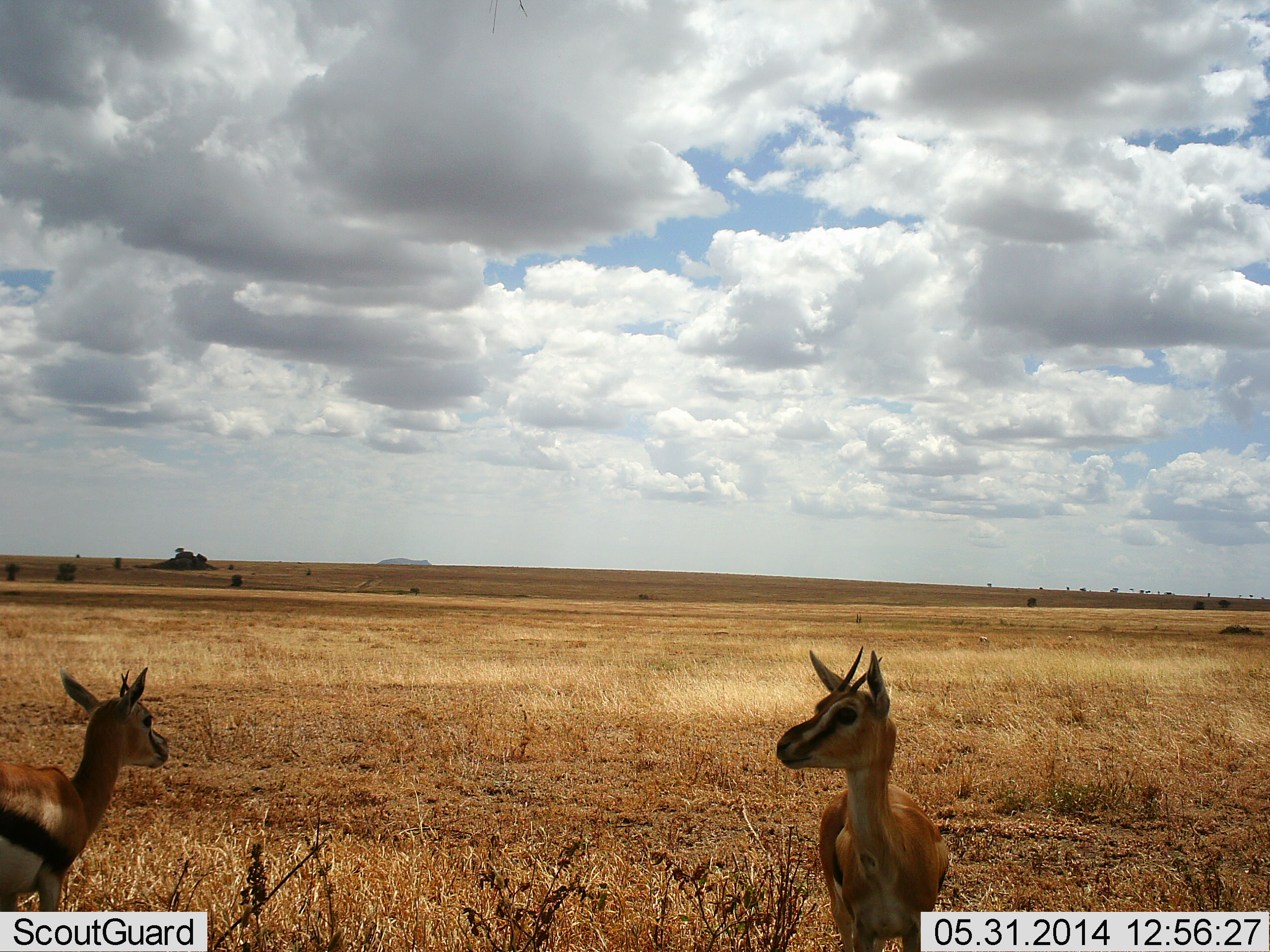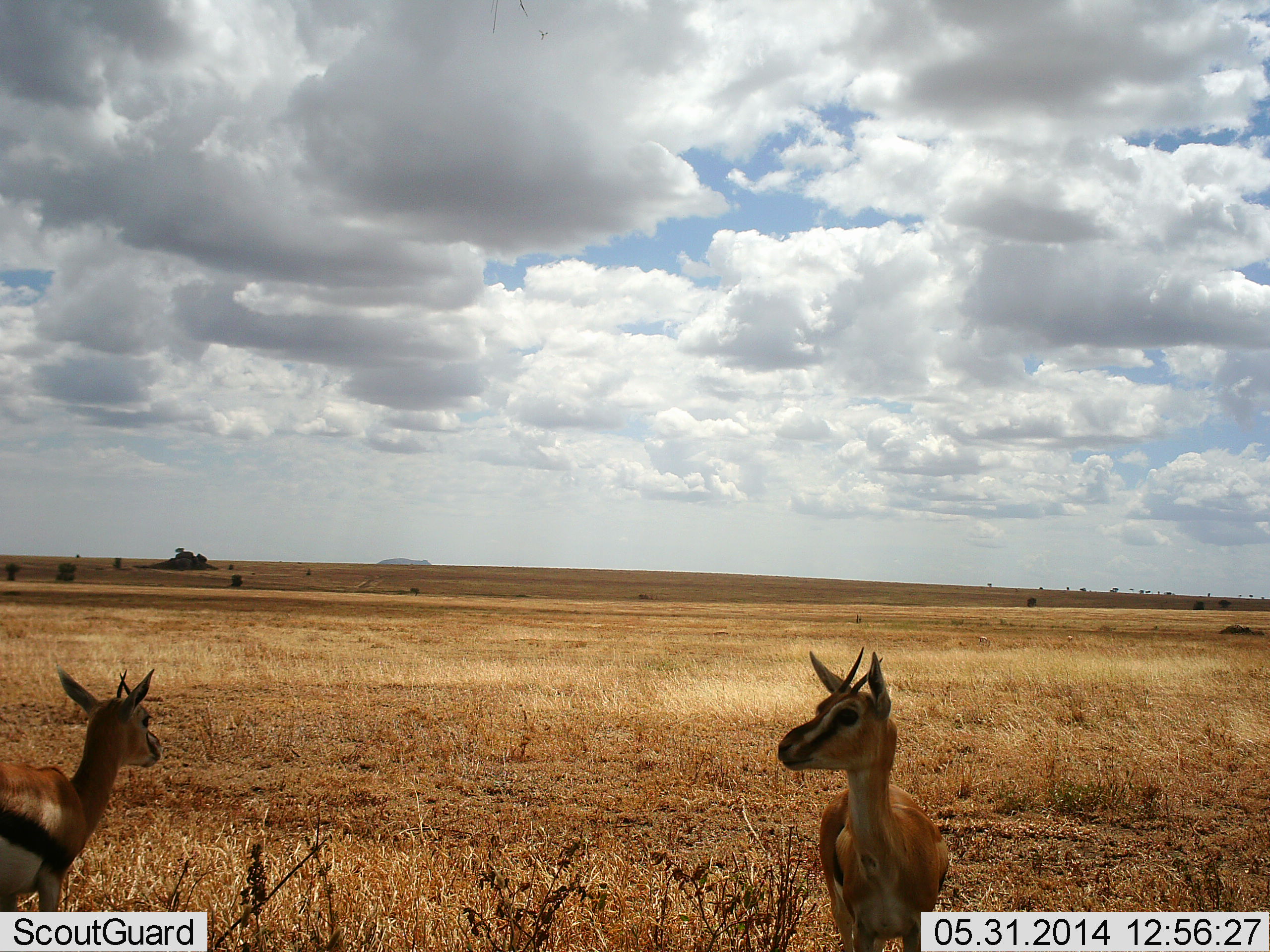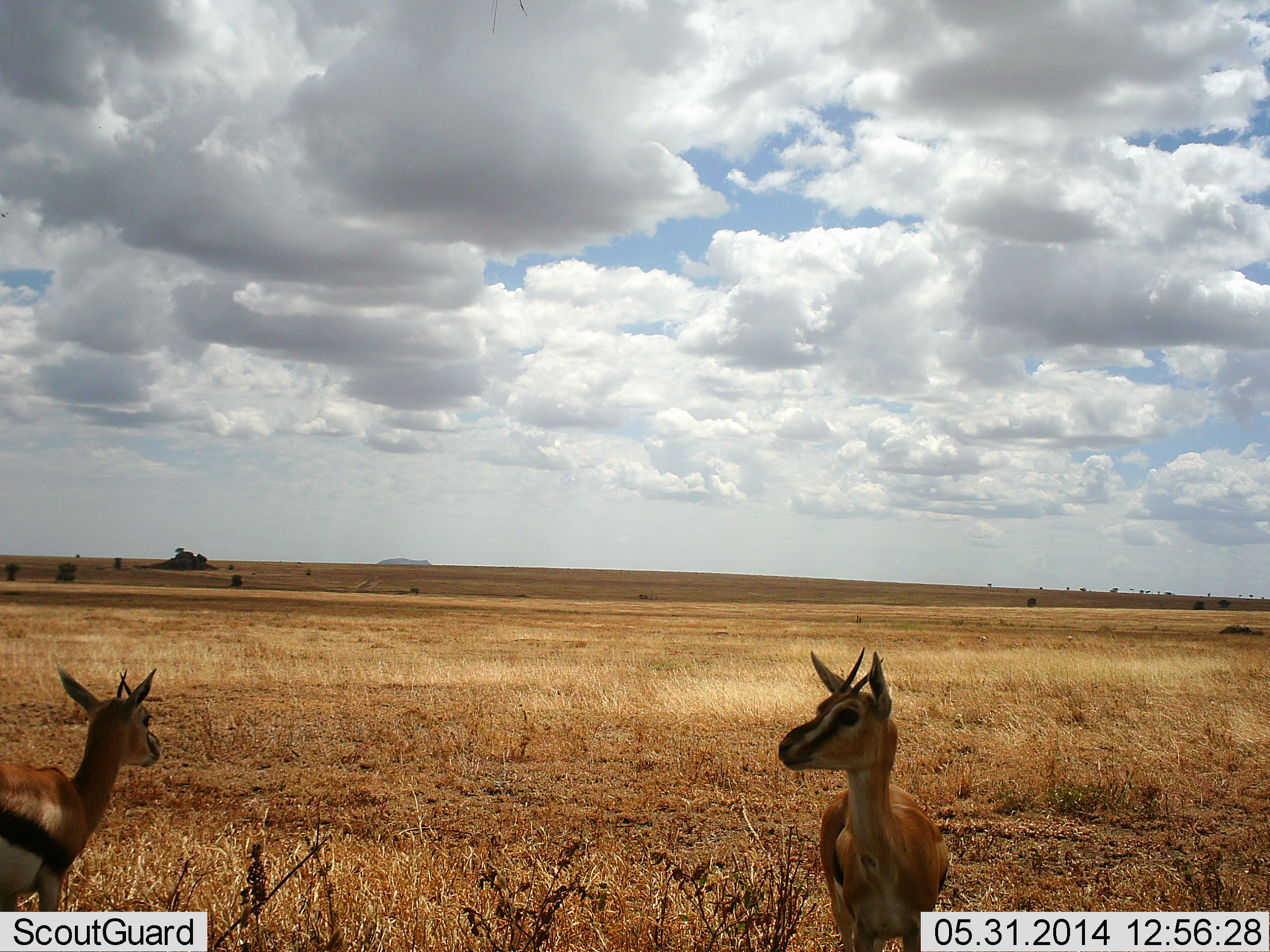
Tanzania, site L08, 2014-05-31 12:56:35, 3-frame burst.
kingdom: Animalia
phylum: Chordata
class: Mammalia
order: Artiodactyla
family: Bovidae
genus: Eudorcas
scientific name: Eudorcas thomsonii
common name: thomson's gazelle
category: gazellethomsons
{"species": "gazellethomsons (thomson's gazelle) (Eudorcas thomsonii)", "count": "2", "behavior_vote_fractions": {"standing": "100%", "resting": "0%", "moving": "0%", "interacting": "0%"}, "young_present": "0%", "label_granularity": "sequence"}